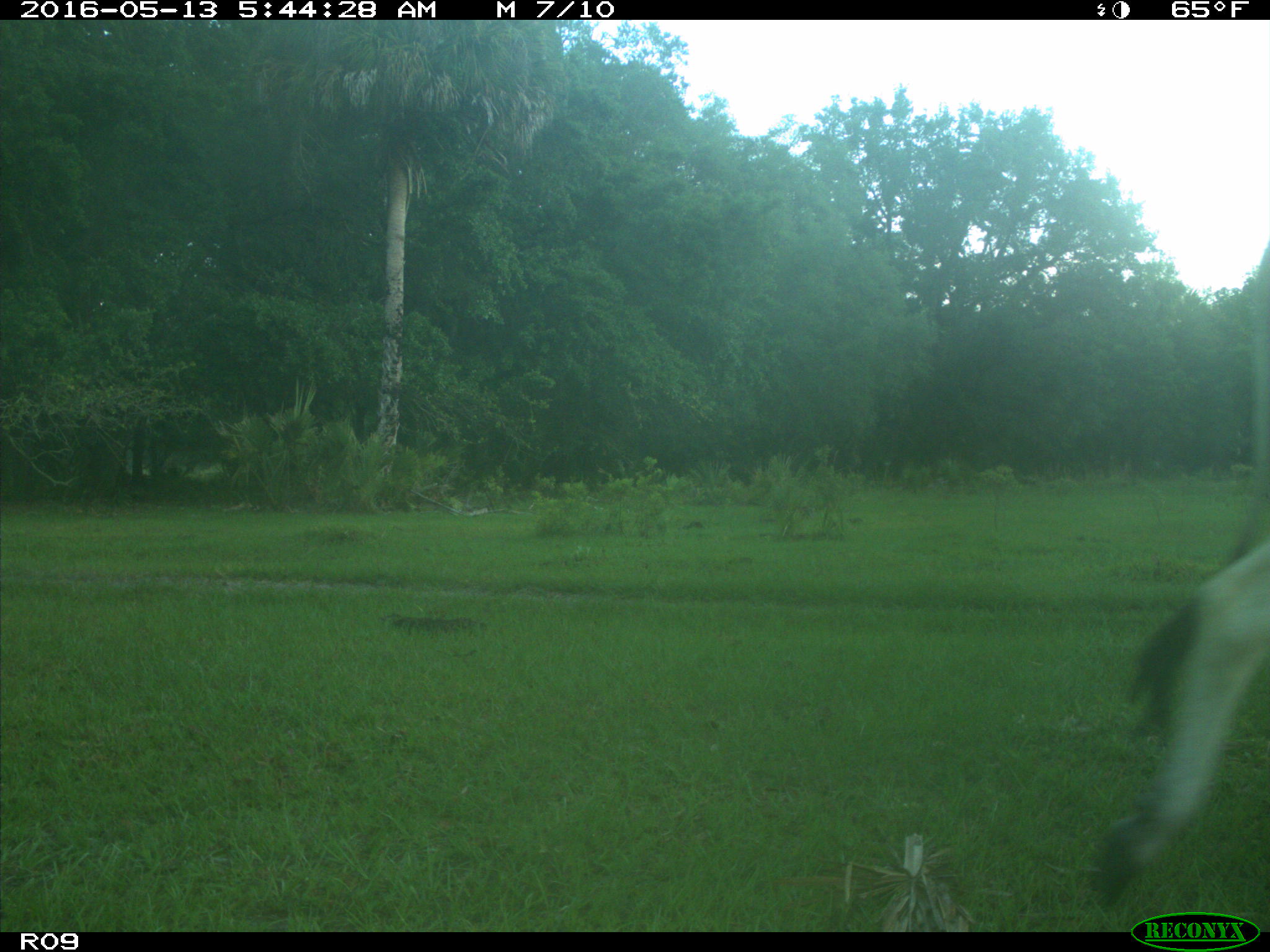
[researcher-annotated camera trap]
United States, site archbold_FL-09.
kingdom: Animalia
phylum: Chordata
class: Mammalia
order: Artiodactyla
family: Bovidae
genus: Bos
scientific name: Bos taurus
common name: domestic cow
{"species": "Bos taurus (domestic cow)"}